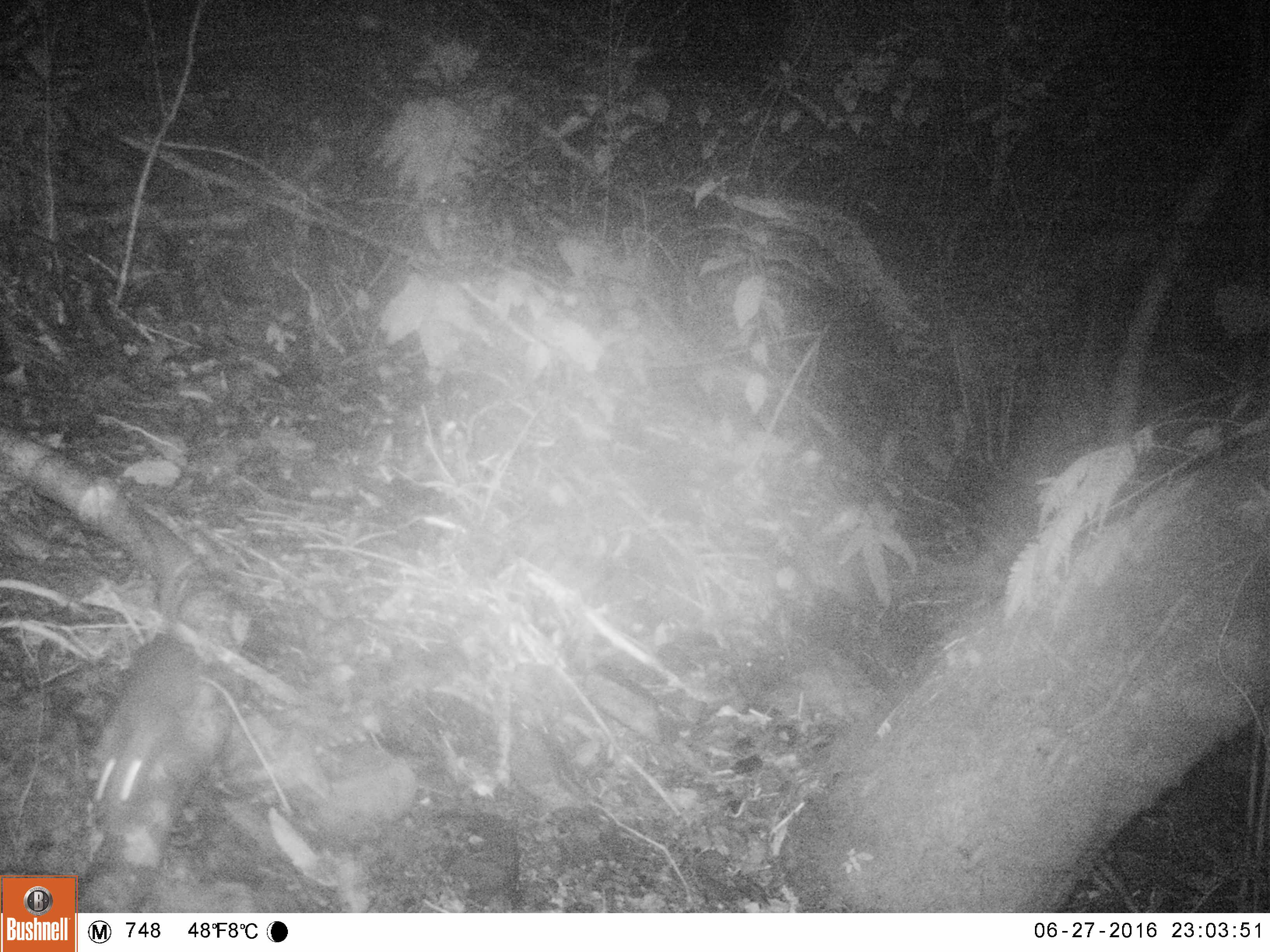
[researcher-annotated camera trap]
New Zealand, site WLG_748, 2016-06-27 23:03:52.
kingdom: Animalia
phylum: Chordata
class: Mammalia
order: Rodentia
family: Muridae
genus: Rattus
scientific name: Rattus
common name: rat